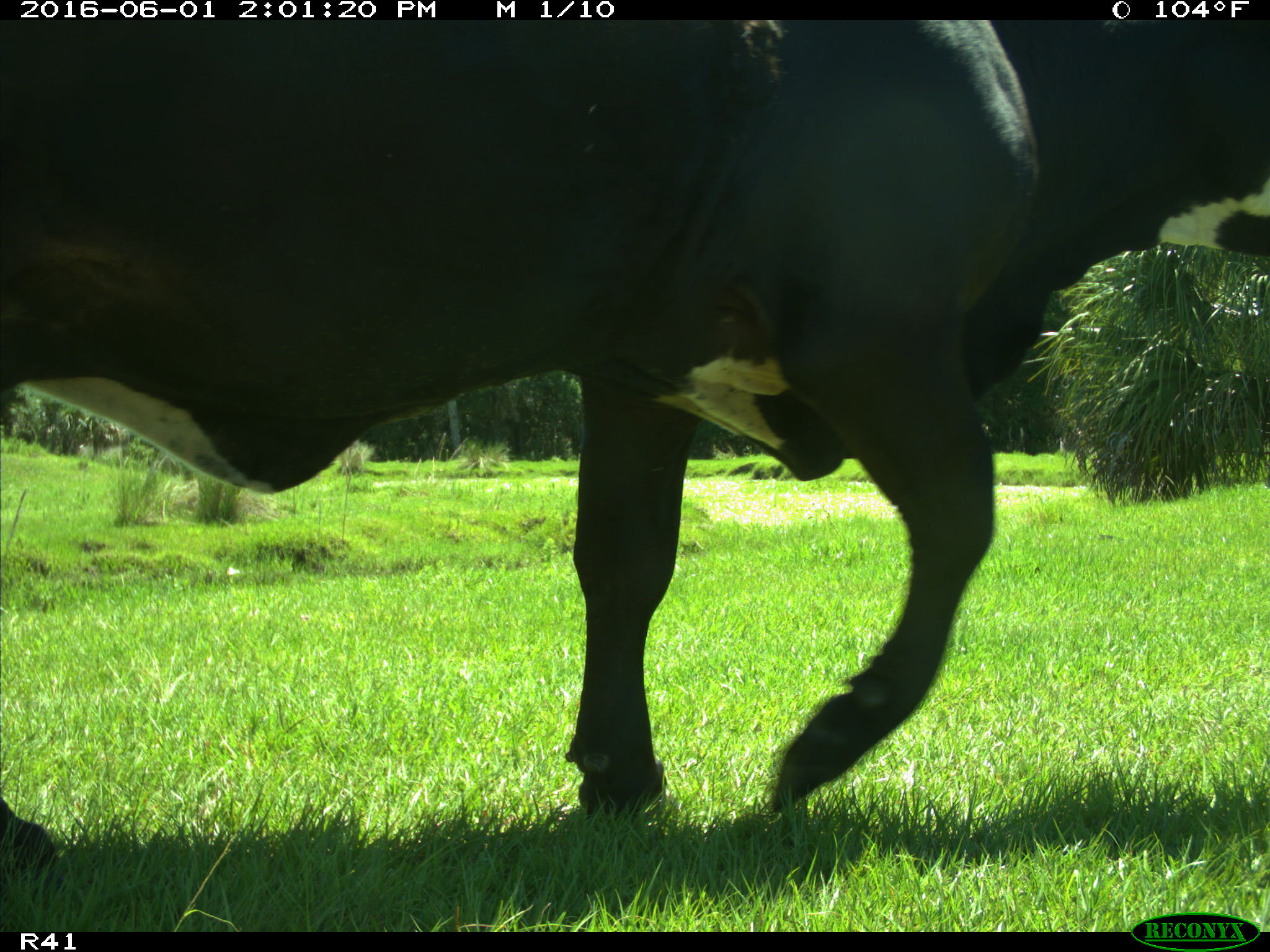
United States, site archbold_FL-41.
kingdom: Animalia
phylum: Chordata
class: Mammalia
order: Artiodactyla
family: Bovidae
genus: Bos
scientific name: Bos taurus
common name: domestic cow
Bos taurus (domestic cow).